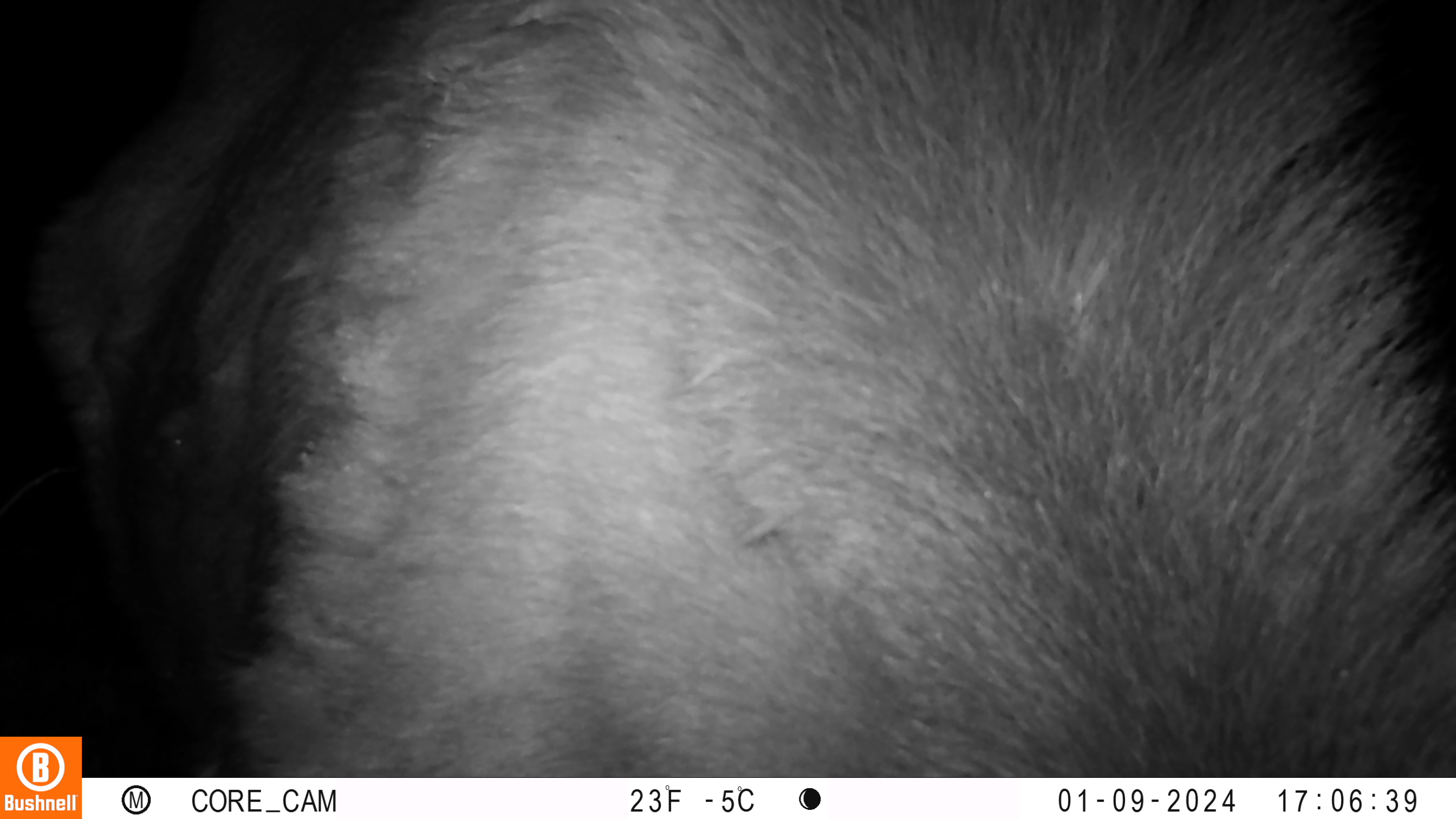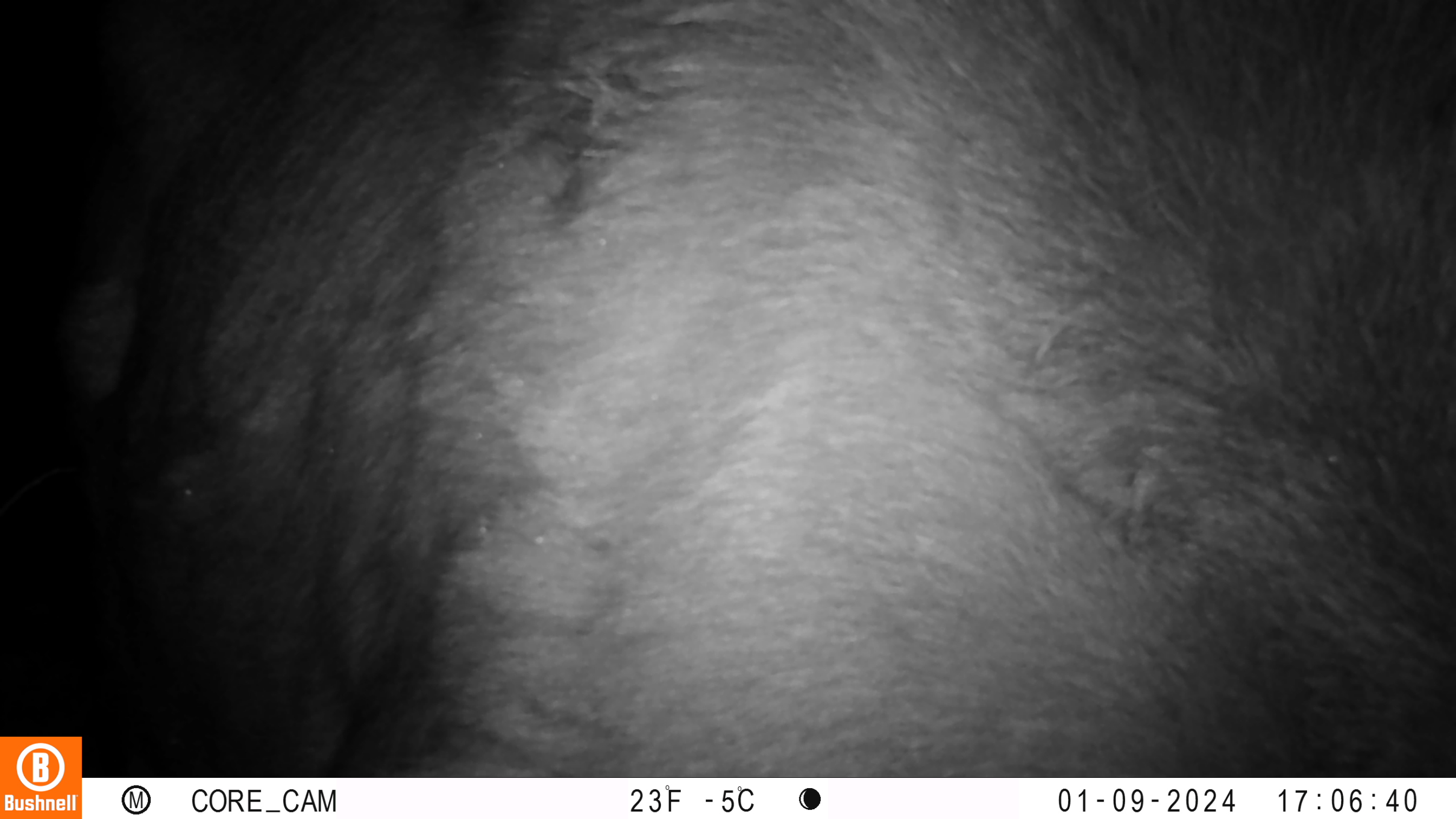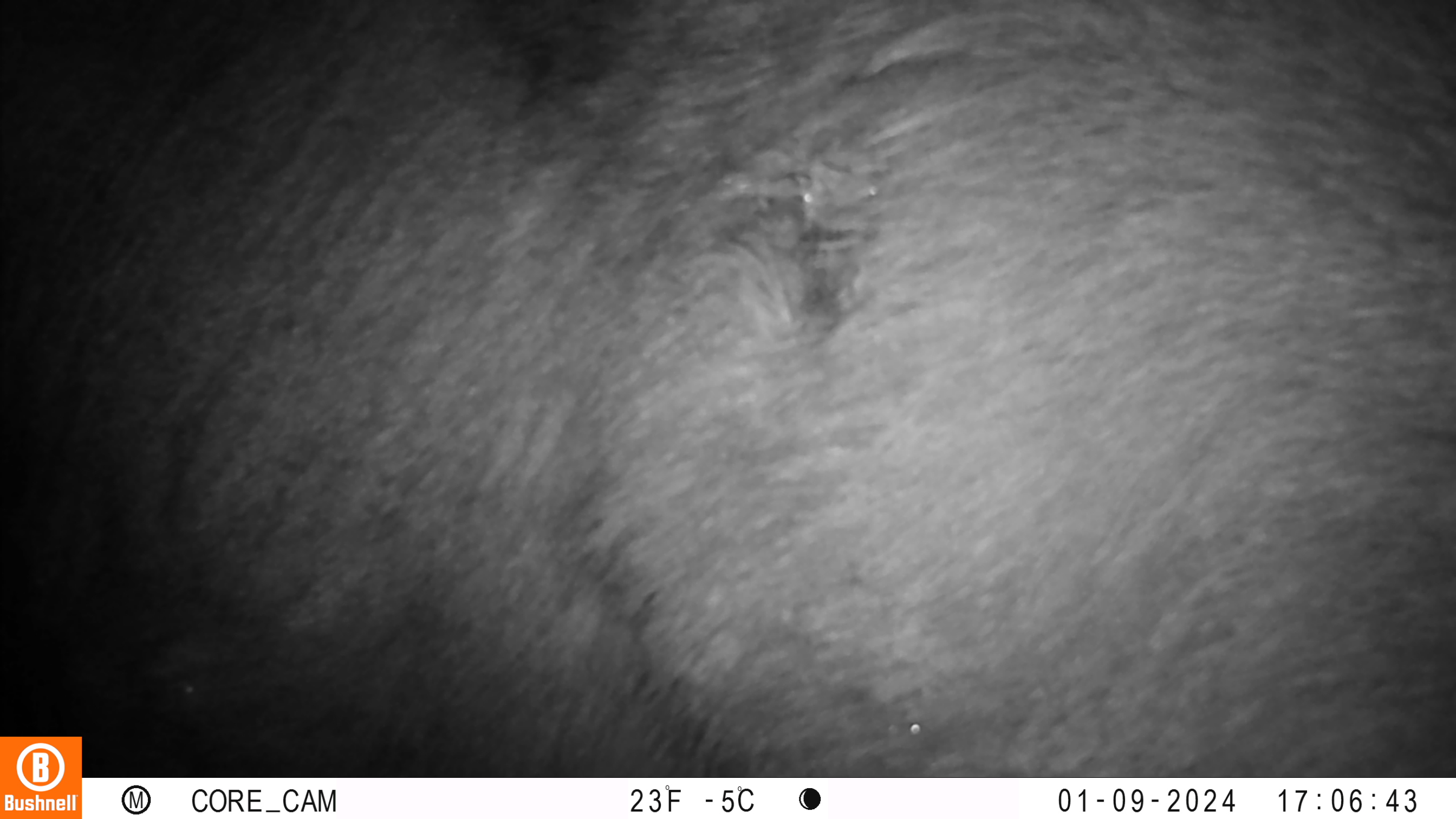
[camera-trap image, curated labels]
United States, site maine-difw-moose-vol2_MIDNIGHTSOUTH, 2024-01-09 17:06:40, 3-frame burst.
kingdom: Animalia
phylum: Chordata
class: Mammalia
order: Artiodactyla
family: Cervidae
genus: Alces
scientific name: Alces alces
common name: moose